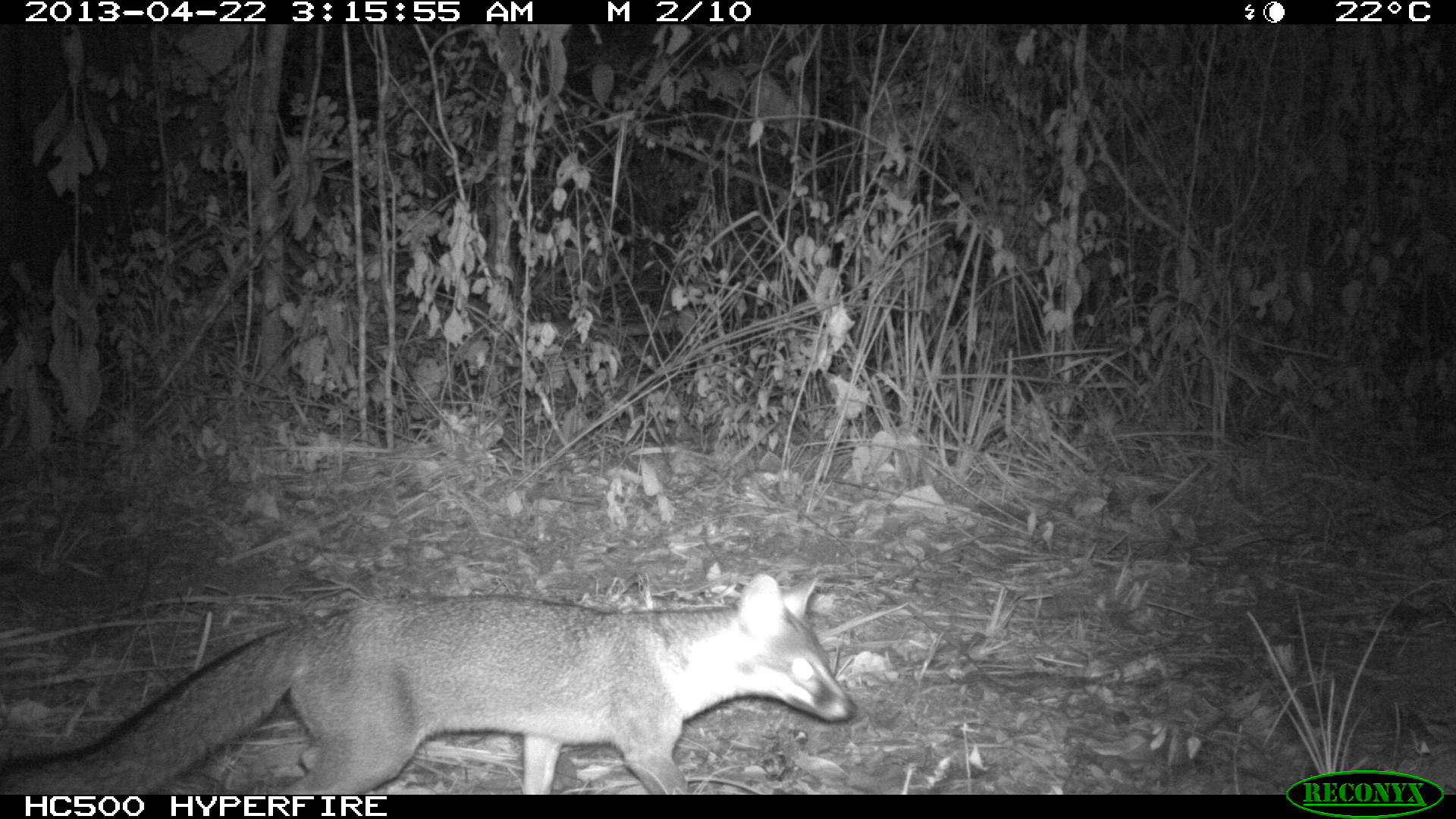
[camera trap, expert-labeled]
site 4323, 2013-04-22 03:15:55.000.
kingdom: Animalia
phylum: Chordata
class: Mammalia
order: Carnivora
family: Canidae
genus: Urocyon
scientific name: Urocyon cinereoargenteus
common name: gray fox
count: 1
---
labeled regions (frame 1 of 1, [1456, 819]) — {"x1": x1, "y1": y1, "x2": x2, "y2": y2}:
urocyon cinereoargenteus: {"x1": 2, "y1": 570, "x2": 856, "y2": 795}